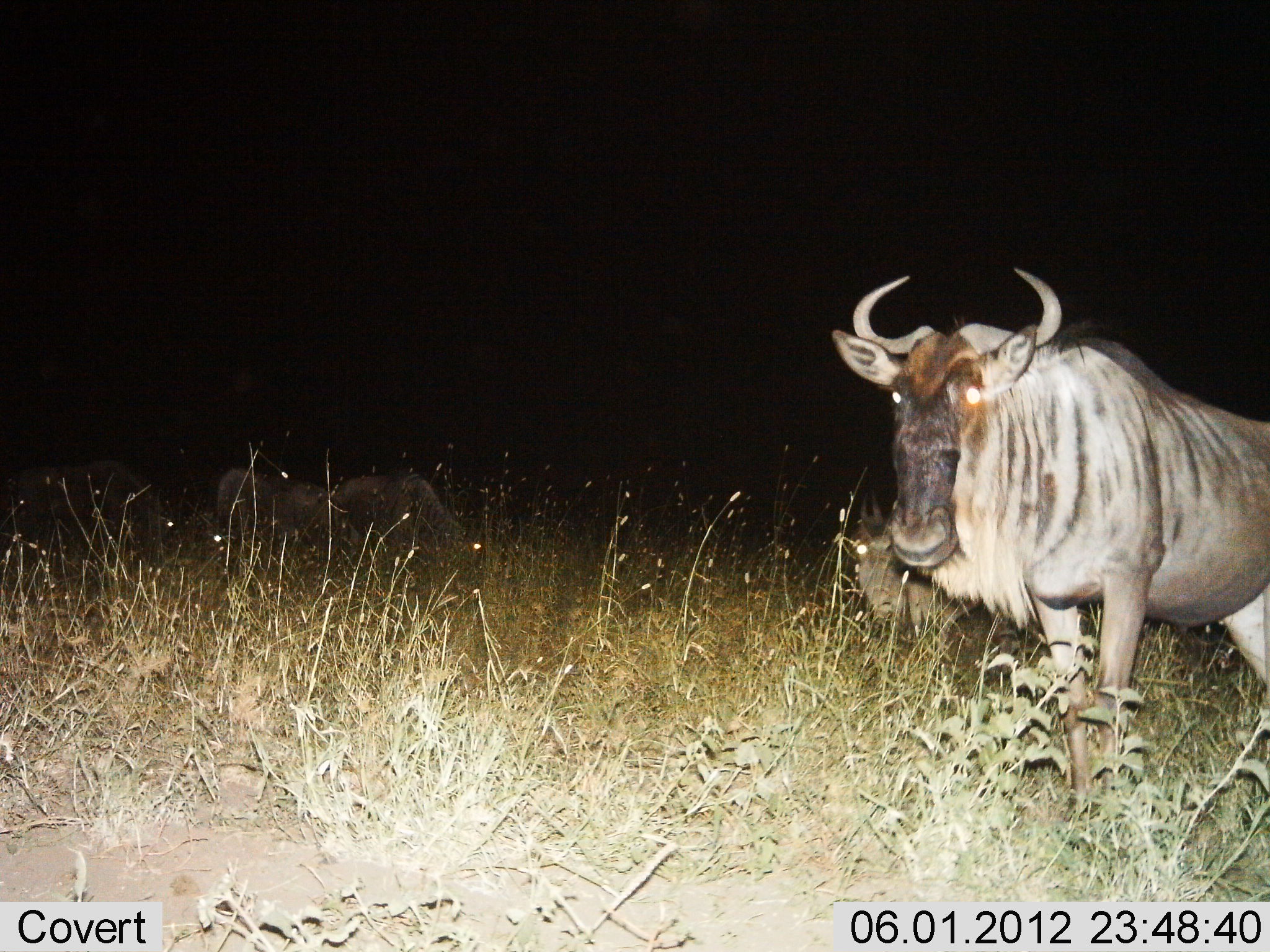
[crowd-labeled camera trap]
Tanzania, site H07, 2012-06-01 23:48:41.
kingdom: Animalia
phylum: Chordata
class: Mammalia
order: Artiodactyla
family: Bovidae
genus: Connochaetes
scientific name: Connochaetes taurinus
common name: blue wildebeest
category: wildebeest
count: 5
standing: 100%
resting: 17%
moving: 0%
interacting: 0%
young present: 8%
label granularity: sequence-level